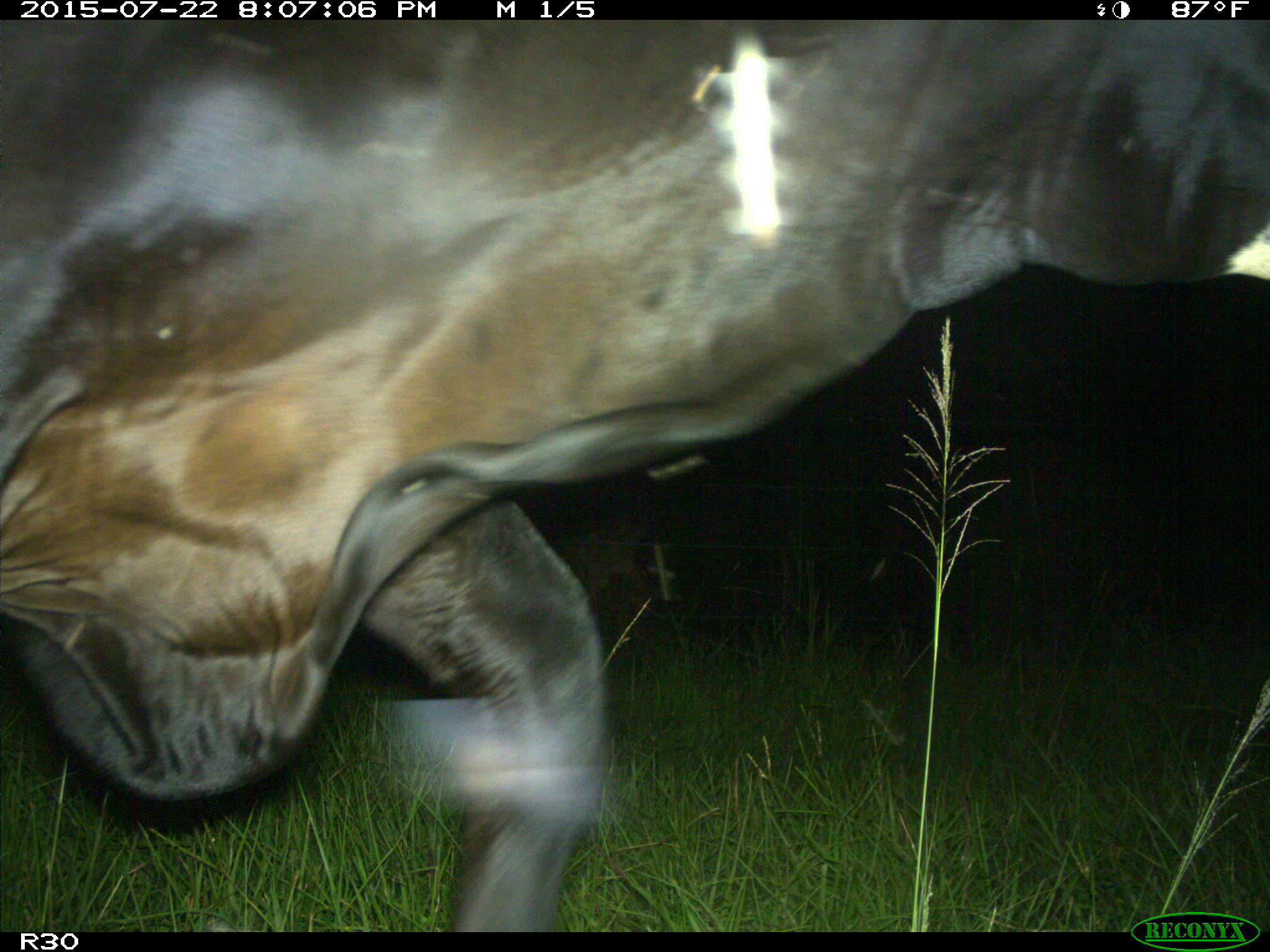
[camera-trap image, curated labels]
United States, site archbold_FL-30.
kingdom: Animalia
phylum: Chordata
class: Mammalia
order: Artiodactyla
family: Bovidae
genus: Bos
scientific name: Bos taurus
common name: domestic cow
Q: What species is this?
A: Bos taurus (domestic cow).